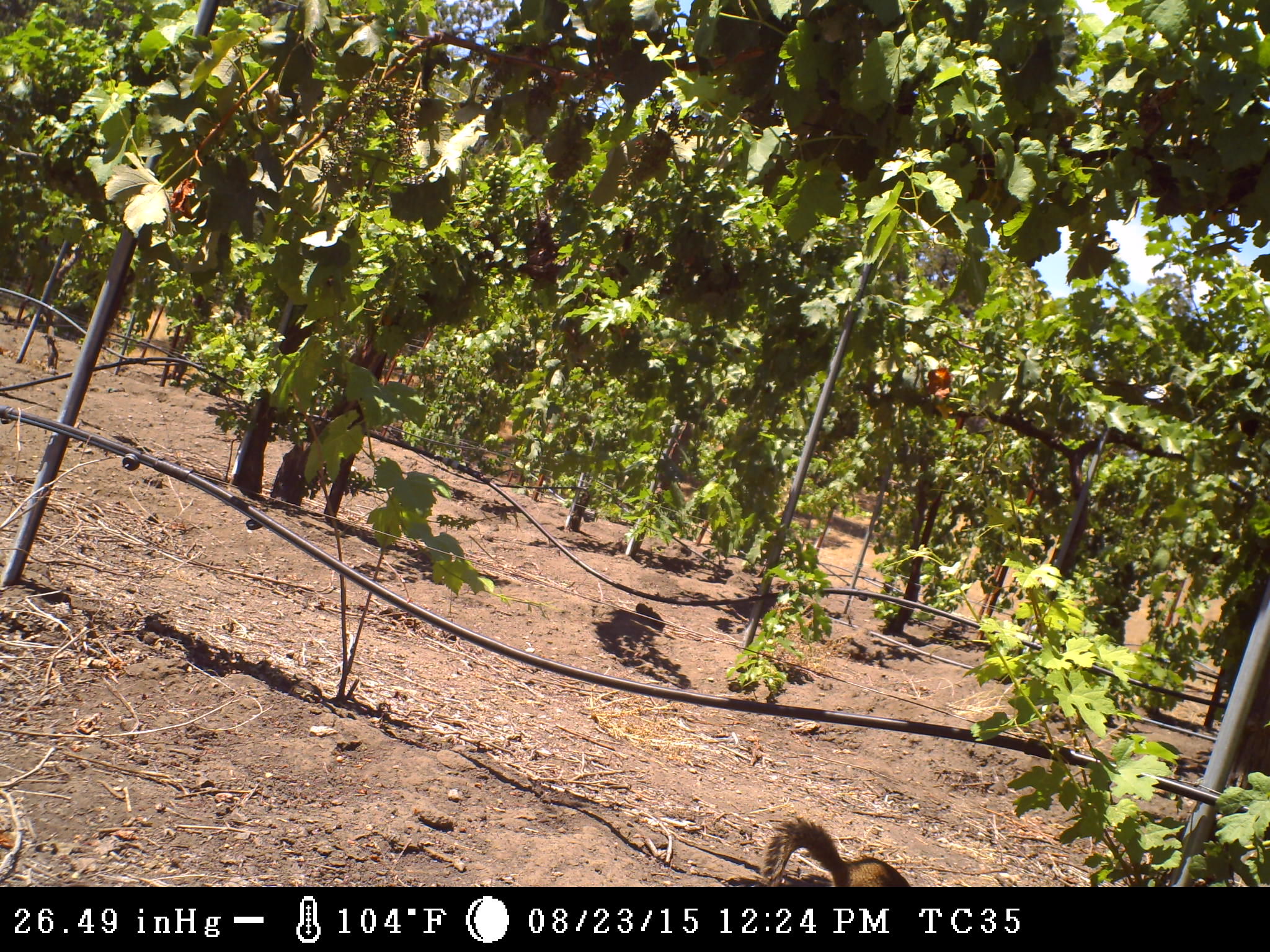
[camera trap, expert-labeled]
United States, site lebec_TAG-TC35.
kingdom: Animalia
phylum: Chordata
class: Mammalia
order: Rodentia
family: Sciuridae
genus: Otospermophilus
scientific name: Otospermophilus beecheyi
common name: california ground squirrel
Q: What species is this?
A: Otospermophilus beecheyi (california ground squirrel).